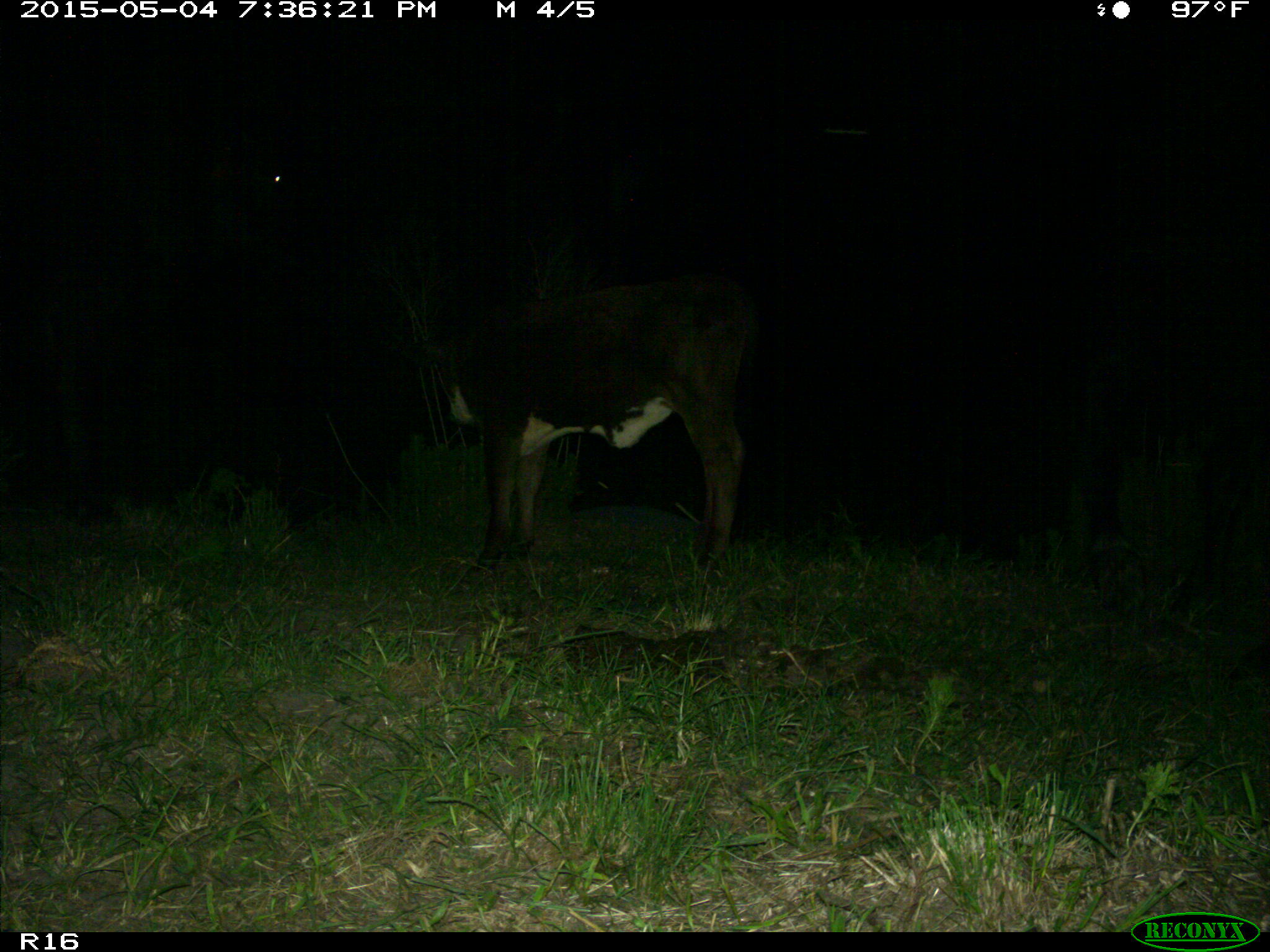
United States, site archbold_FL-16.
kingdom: Animalia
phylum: Chordata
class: Mammalia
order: Artiodactyla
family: Bovidae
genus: Bos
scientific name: Bos taurus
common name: domestic cow